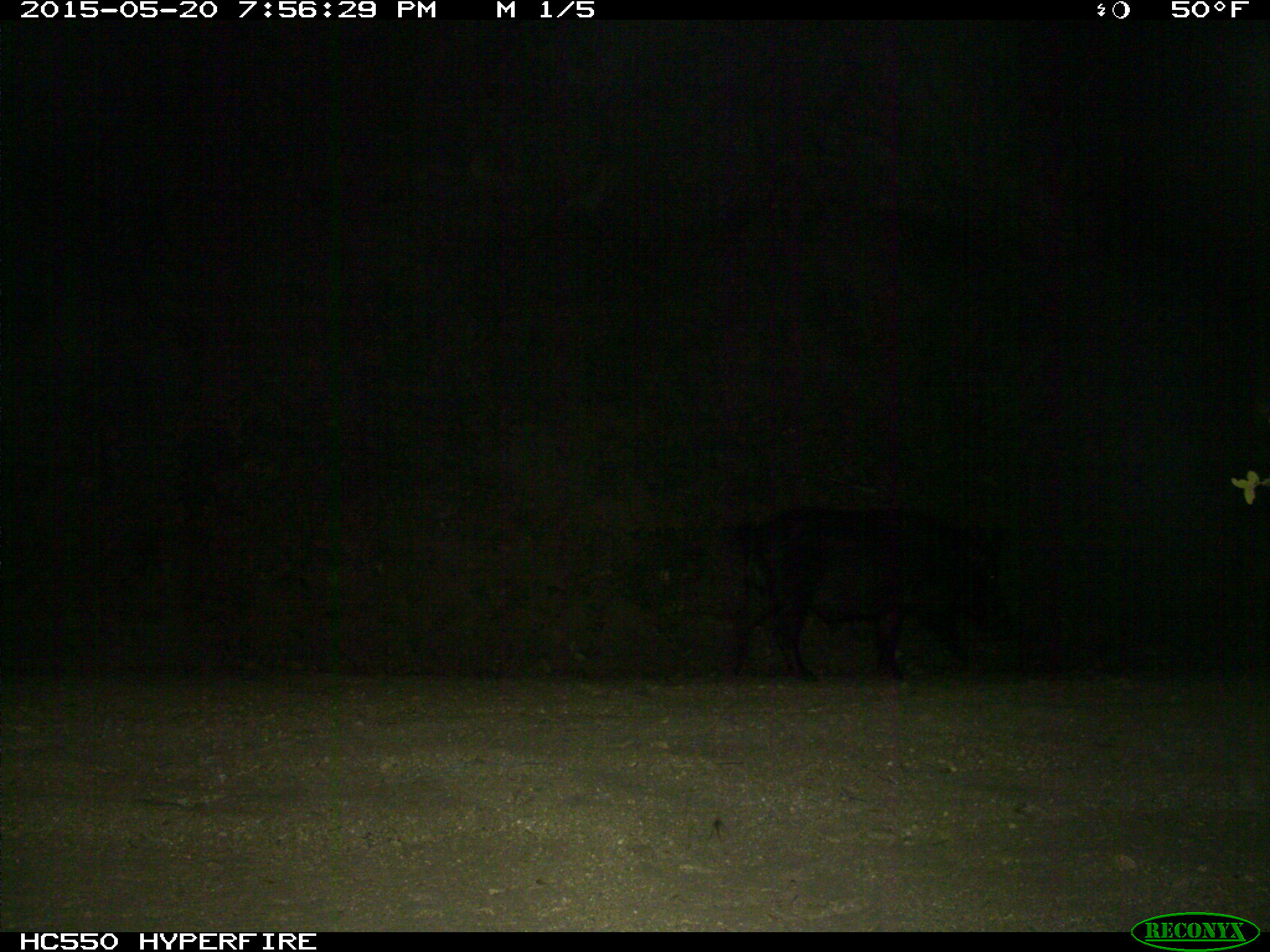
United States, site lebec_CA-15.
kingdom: Animalia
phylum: Chordata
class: Mammalia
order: Artiodactyla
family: Suidae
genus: Sus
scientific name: Sus scrofa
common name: wild boar